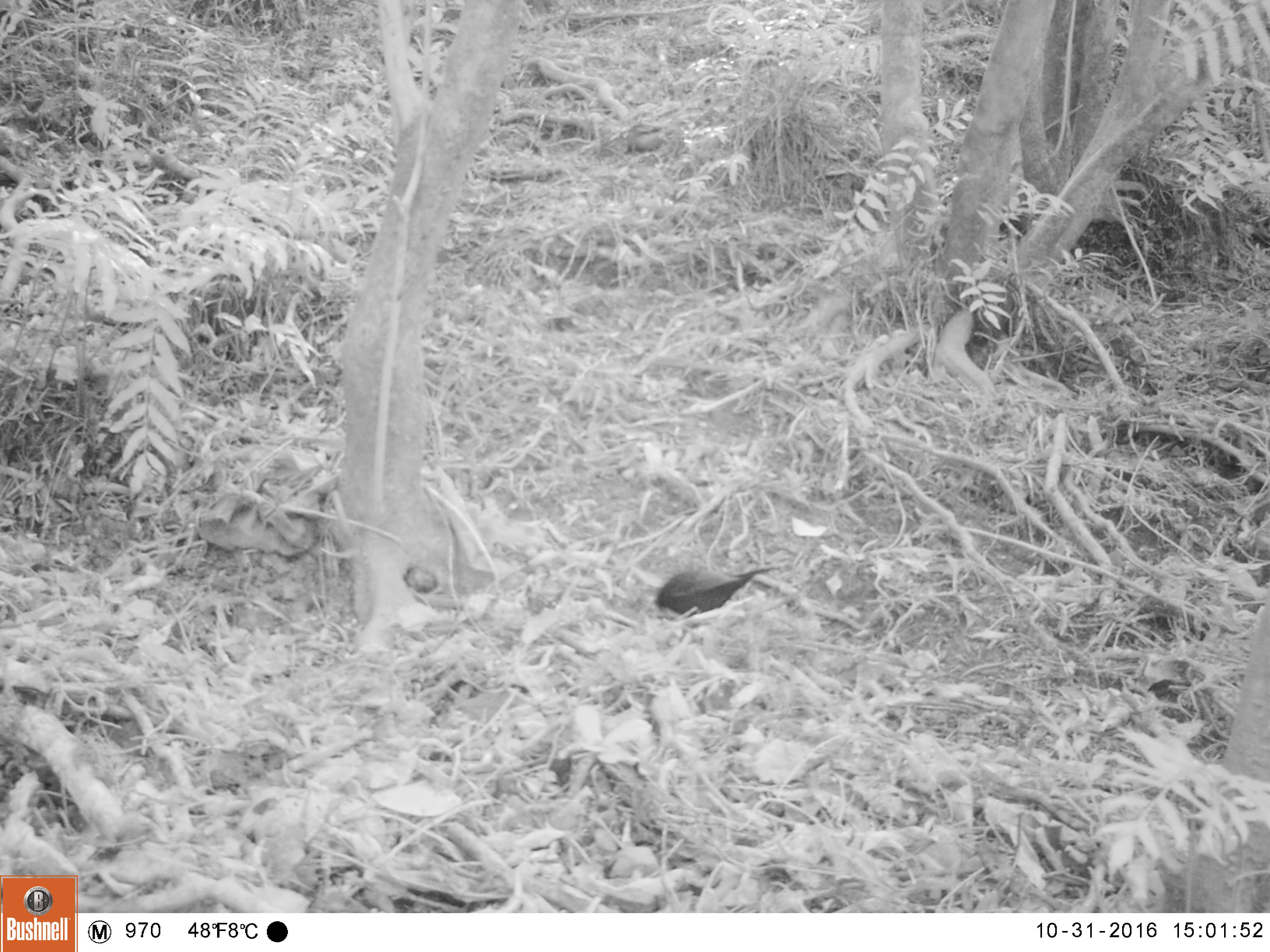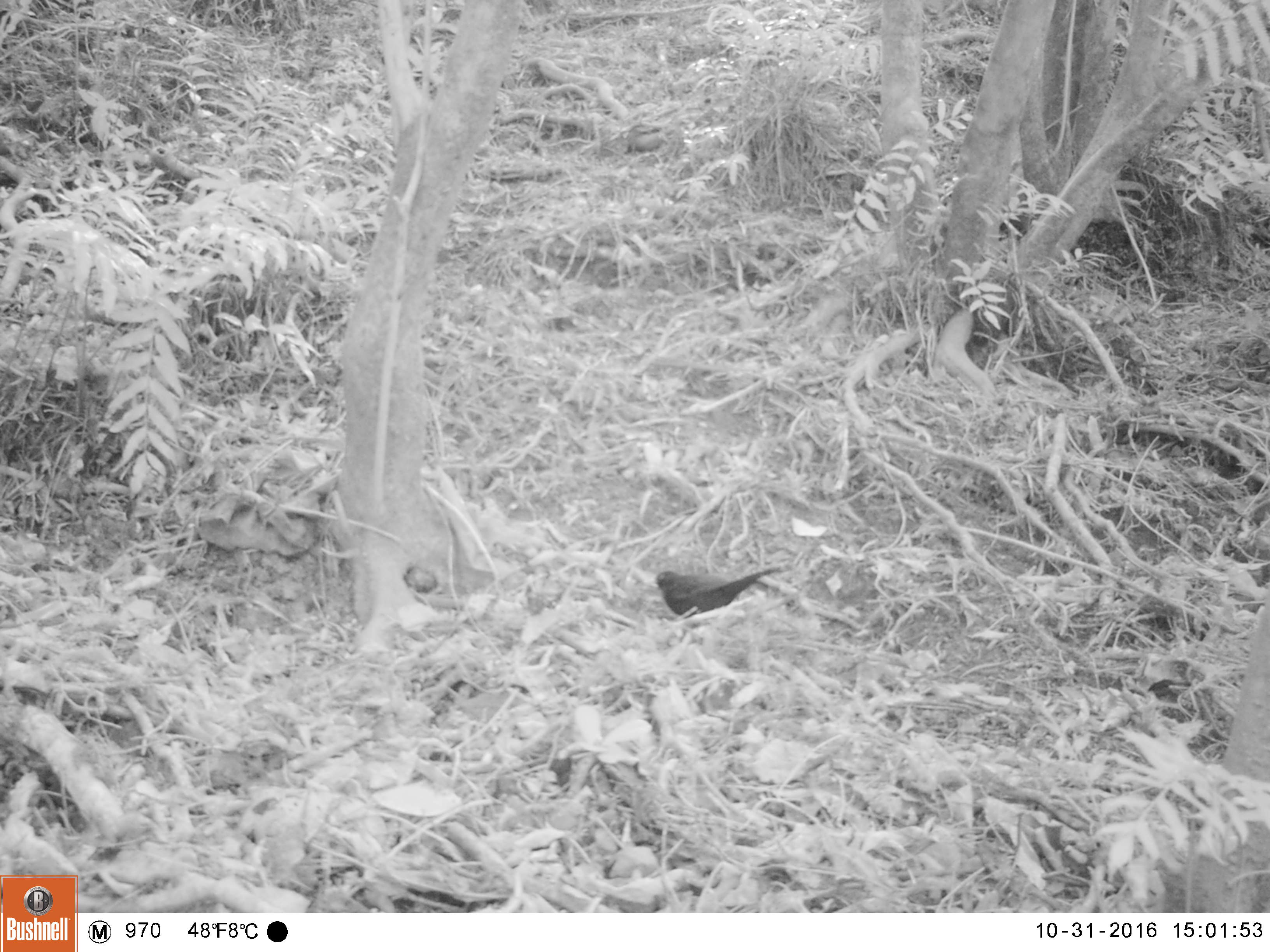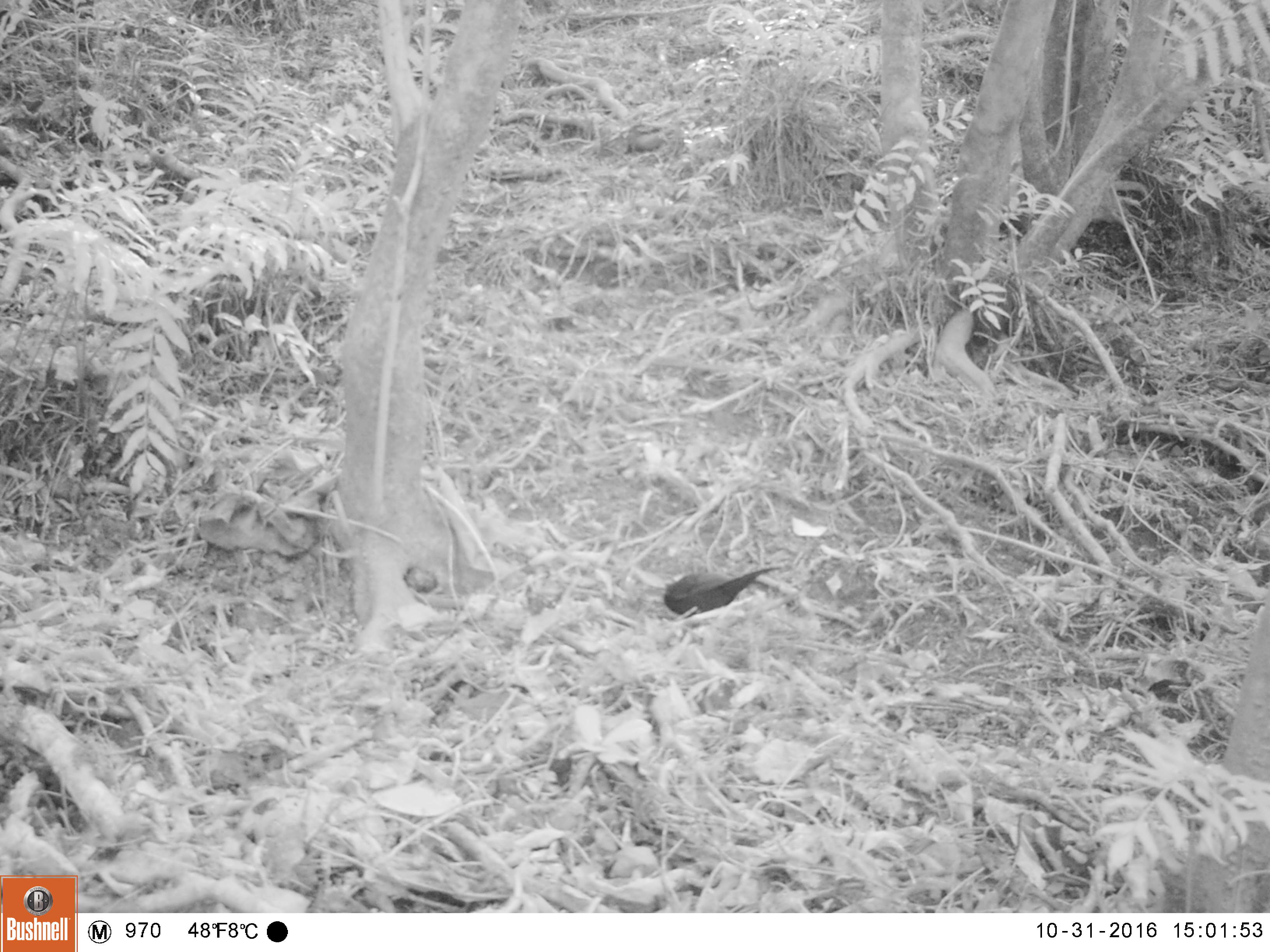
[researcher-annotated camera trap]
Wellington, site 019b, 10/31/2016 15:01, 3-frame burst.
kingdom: Animalia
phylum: Chordata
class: Aves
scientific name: Aves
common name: bird